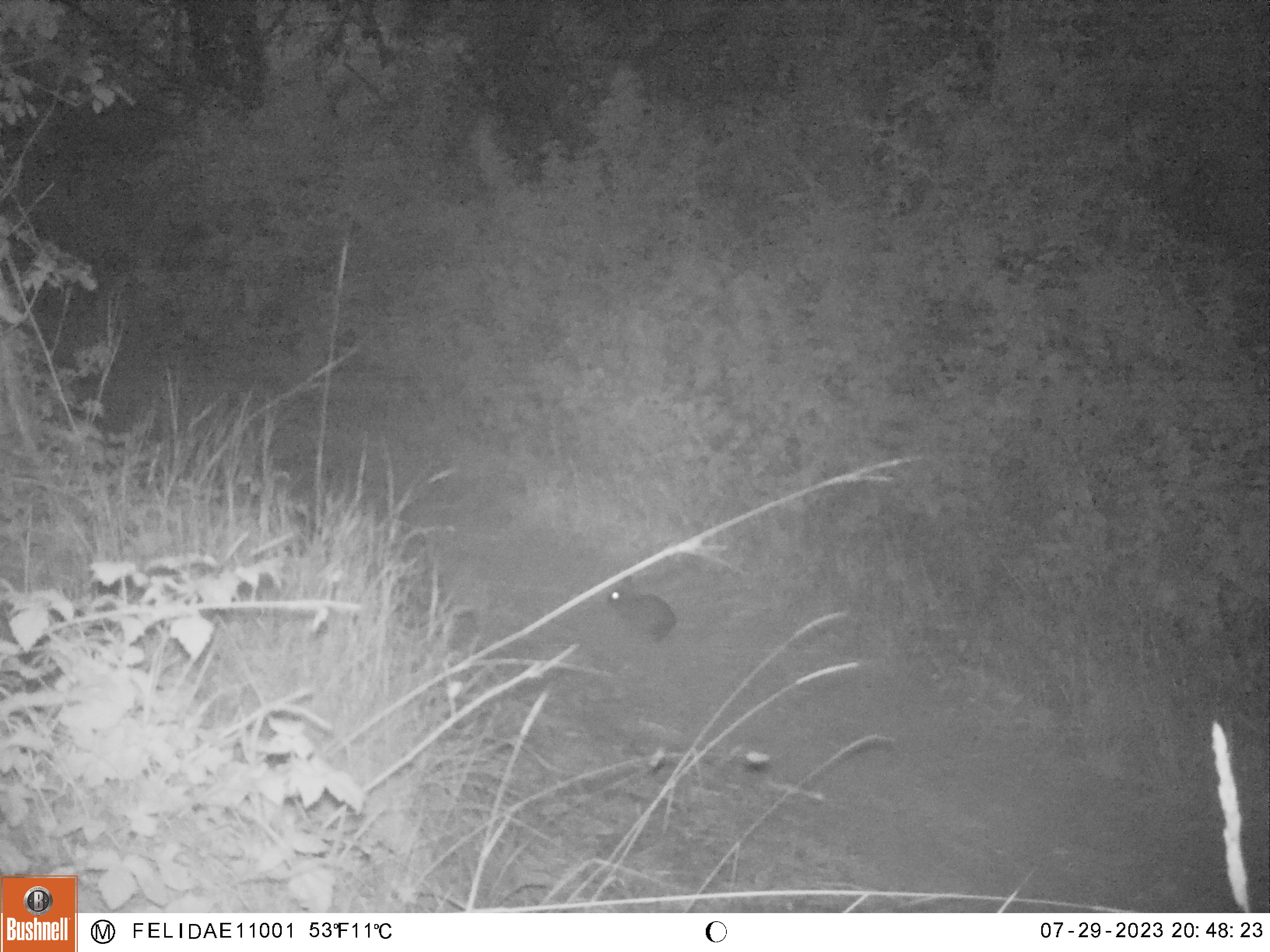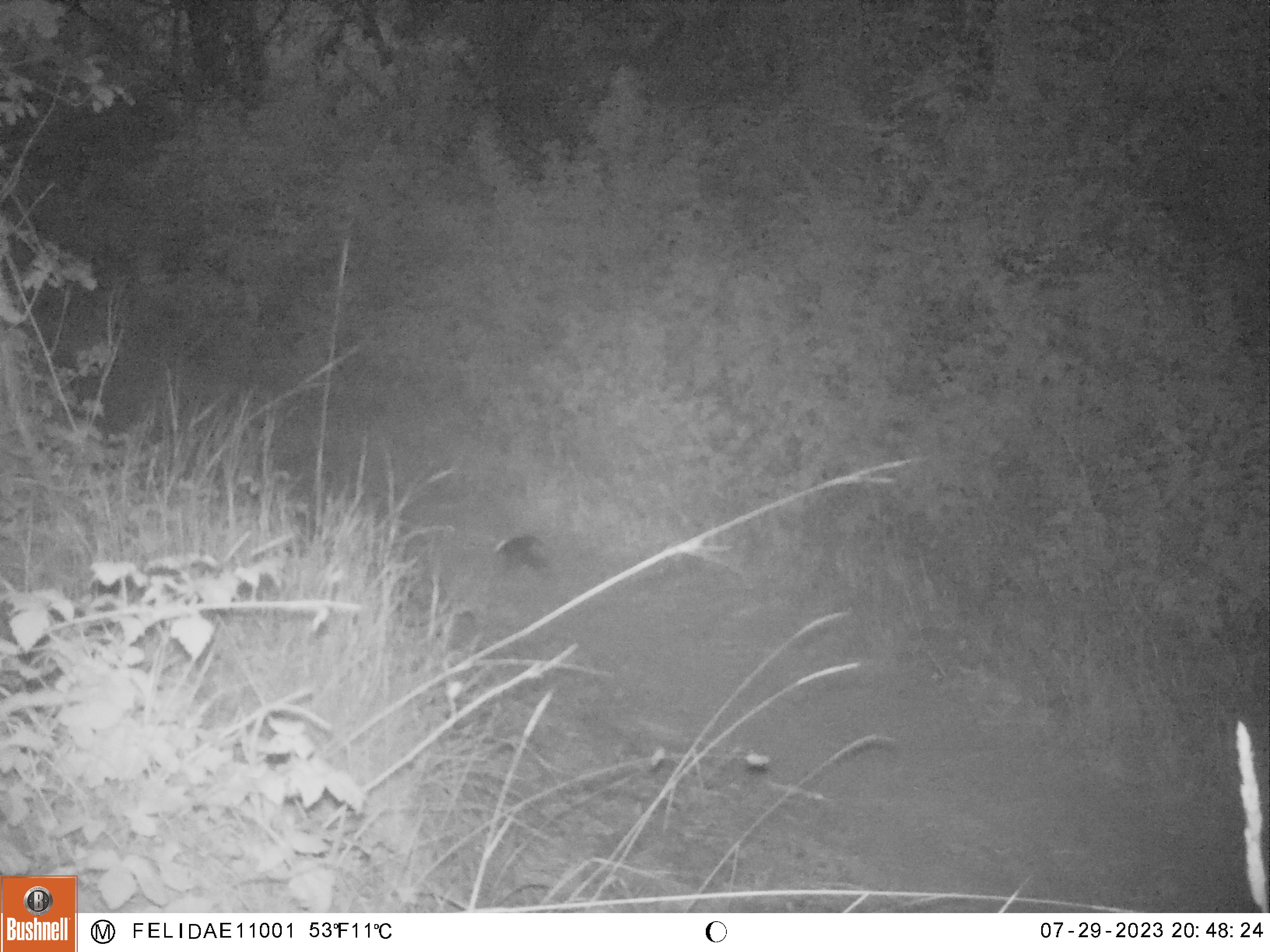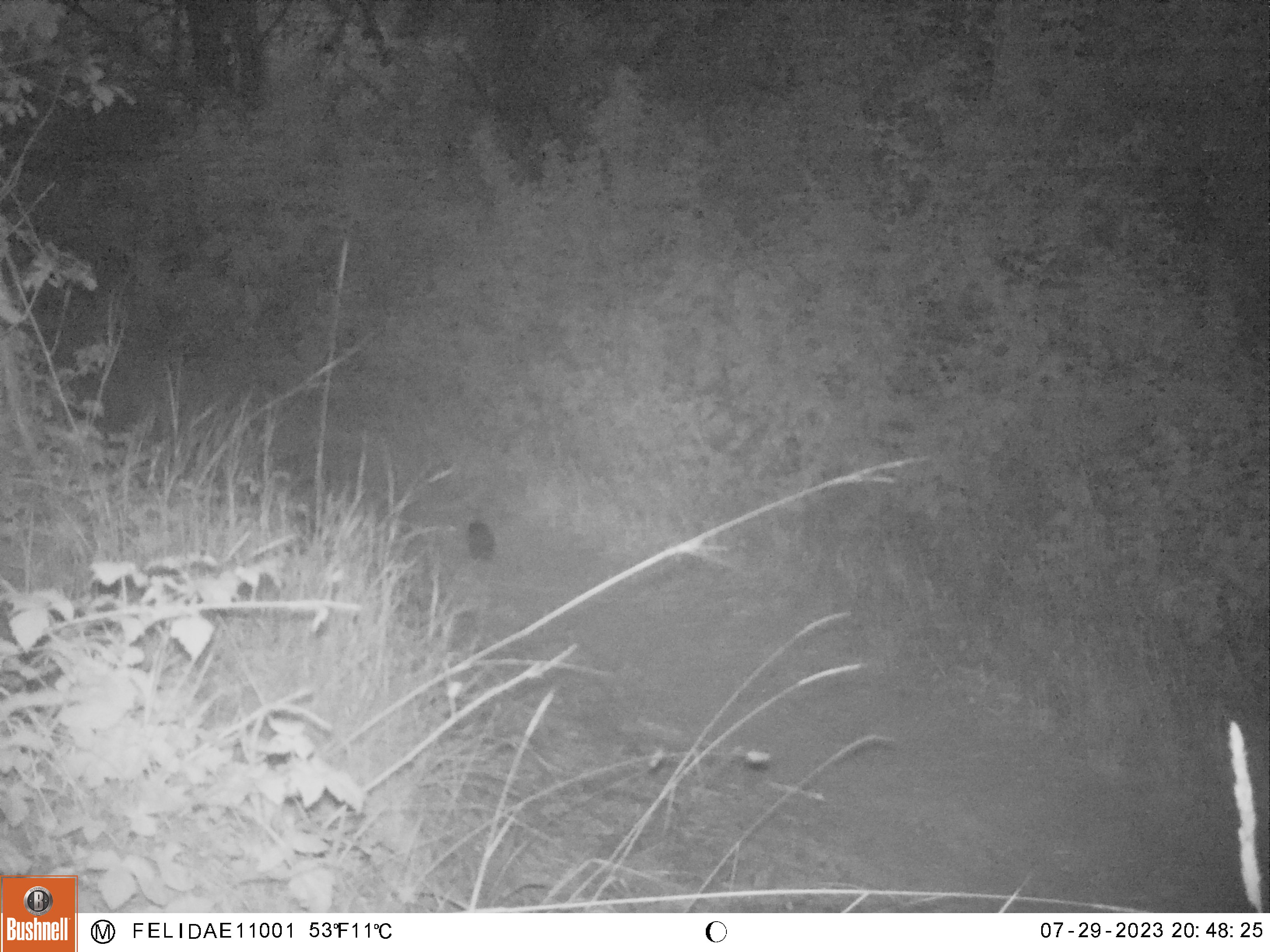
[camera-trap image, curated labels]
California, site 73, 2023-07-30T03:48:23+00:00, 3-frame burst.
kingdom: Animalia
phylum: Chordata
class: Mammalia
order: Lagomorpha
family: Leporidae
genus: Sylvilagus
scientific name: Sylvilagus bachmani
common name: brush rabbit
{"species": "brush rabbit (Sylvilagus bachmani)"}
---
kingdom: Animalia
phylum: Chordata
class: Aves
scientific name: Aves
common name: bird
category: unknown bird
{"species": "unknown bird (bird) (Aves)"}